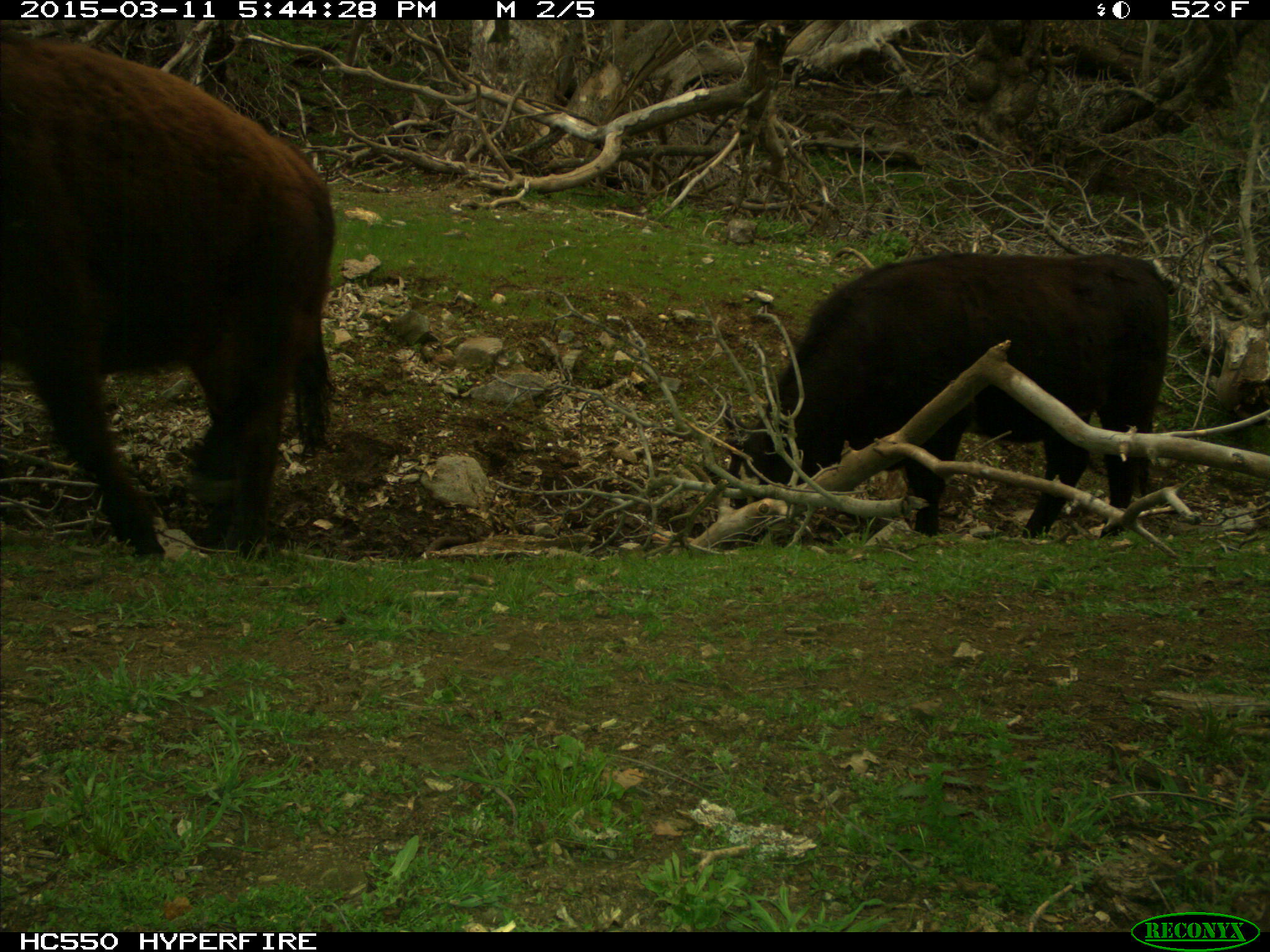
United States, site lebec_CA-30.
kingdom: Animalia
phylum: Chordata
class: Mammalia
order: Artiodactyla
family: Bovidae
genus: Bos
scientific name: Bos taurus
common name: domestic cow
Bos taurus (domestic cow).